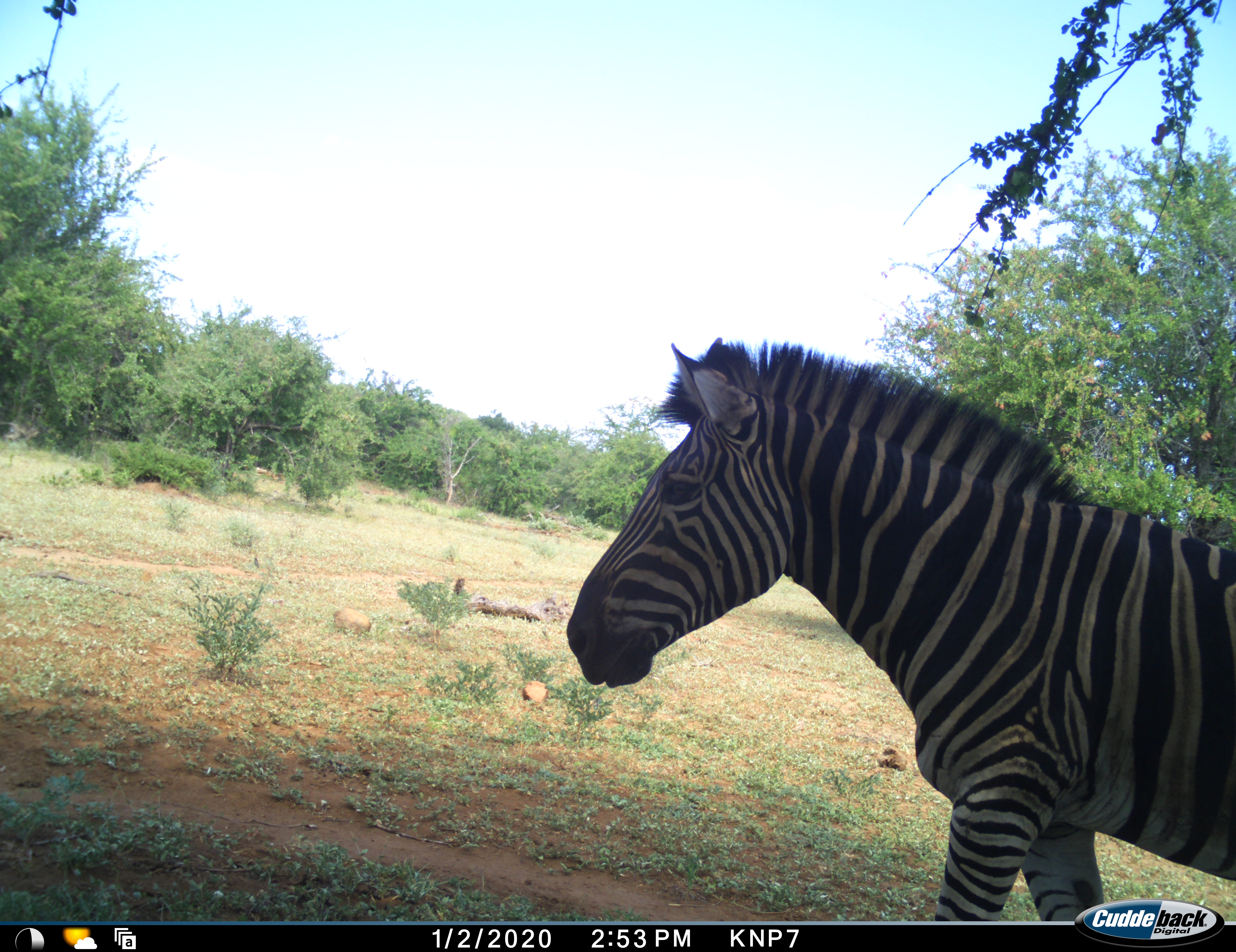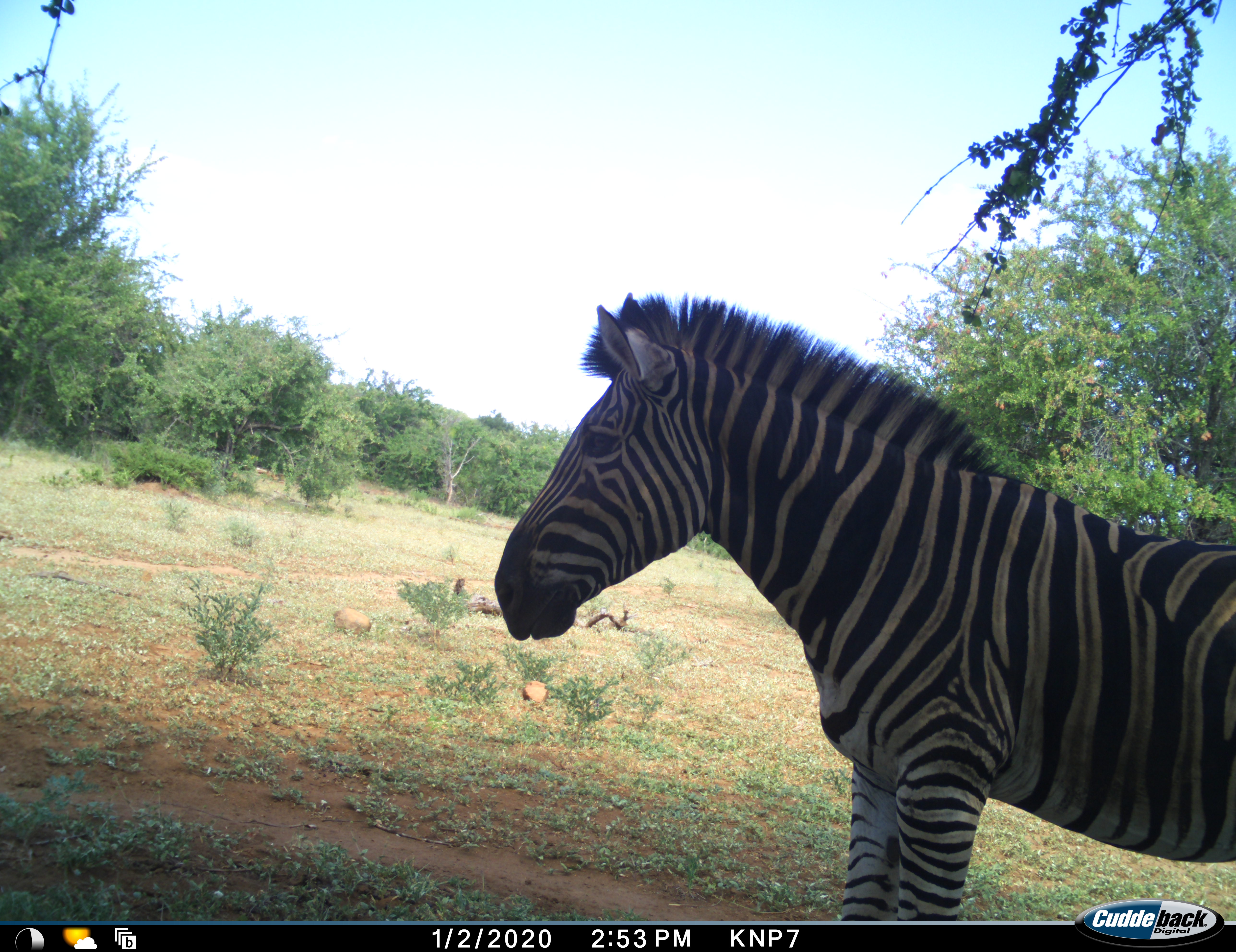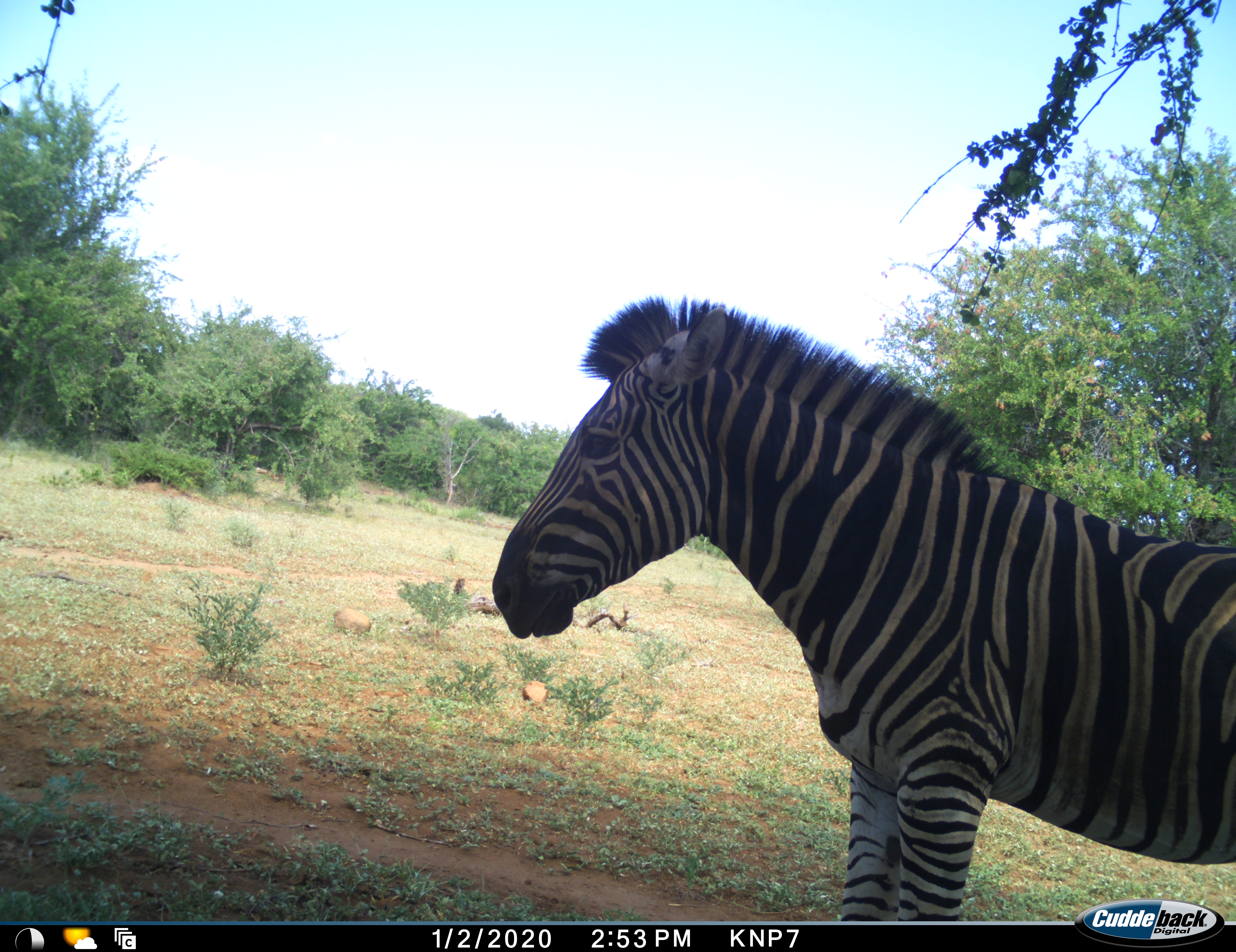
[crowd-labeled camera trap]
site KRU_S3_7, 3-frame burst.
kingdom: Animalia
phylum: Chordata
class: Mammalia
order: Perissodactyla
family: Equidae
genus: Equus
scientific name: Equus quagga burchellii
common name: burchell's zebra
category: zebraburchells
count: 1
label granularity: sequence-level